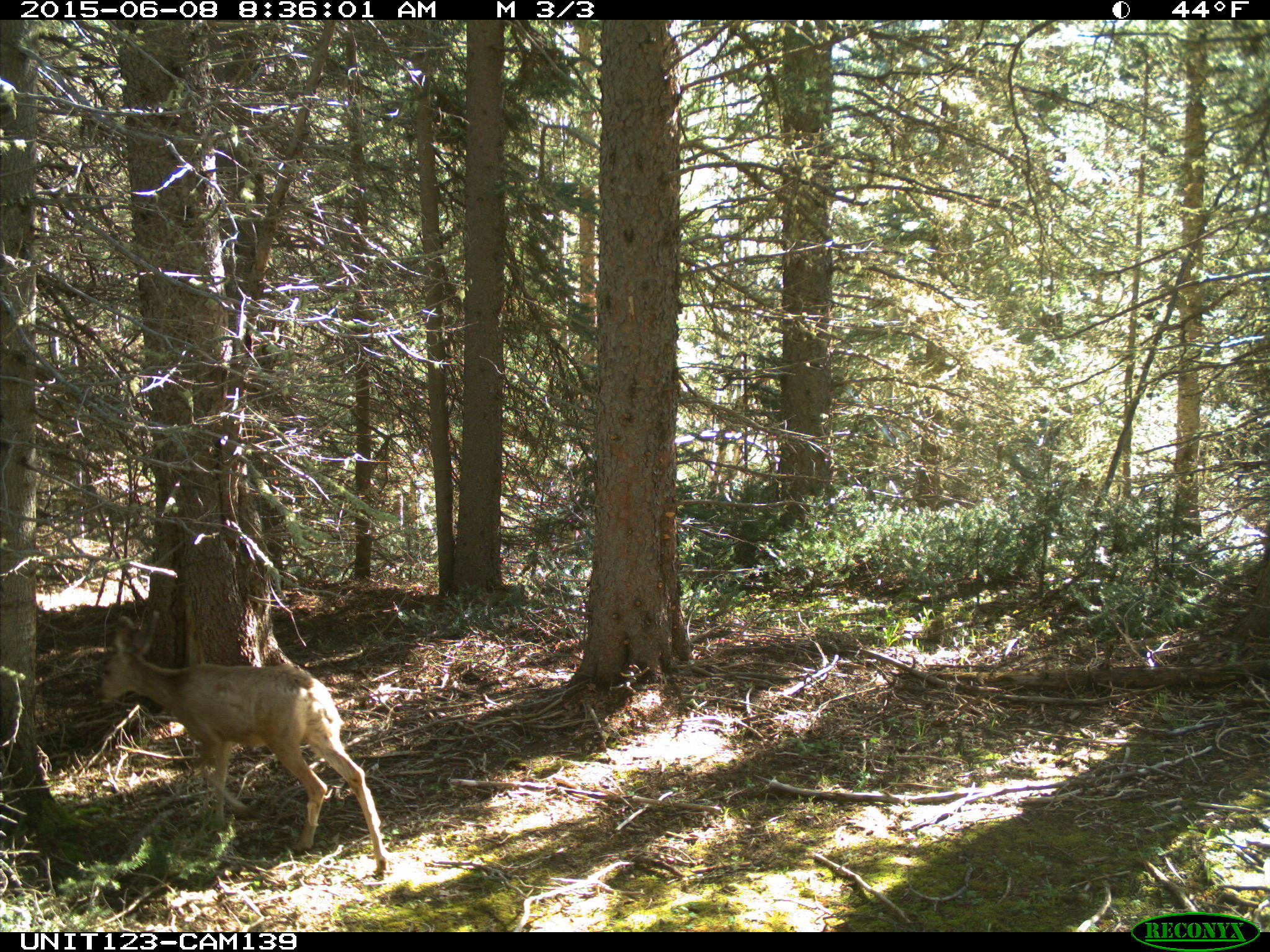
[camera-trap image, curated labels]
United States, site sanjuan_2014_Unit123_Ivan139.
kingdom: Animalia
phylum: Chordata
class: Mammalia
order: Artiodactyla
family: Cervidae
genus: Odocoileus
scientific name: Odocoileus hemionus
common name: mule deer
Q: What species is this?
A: Odocoileus hemionus (mule deer).